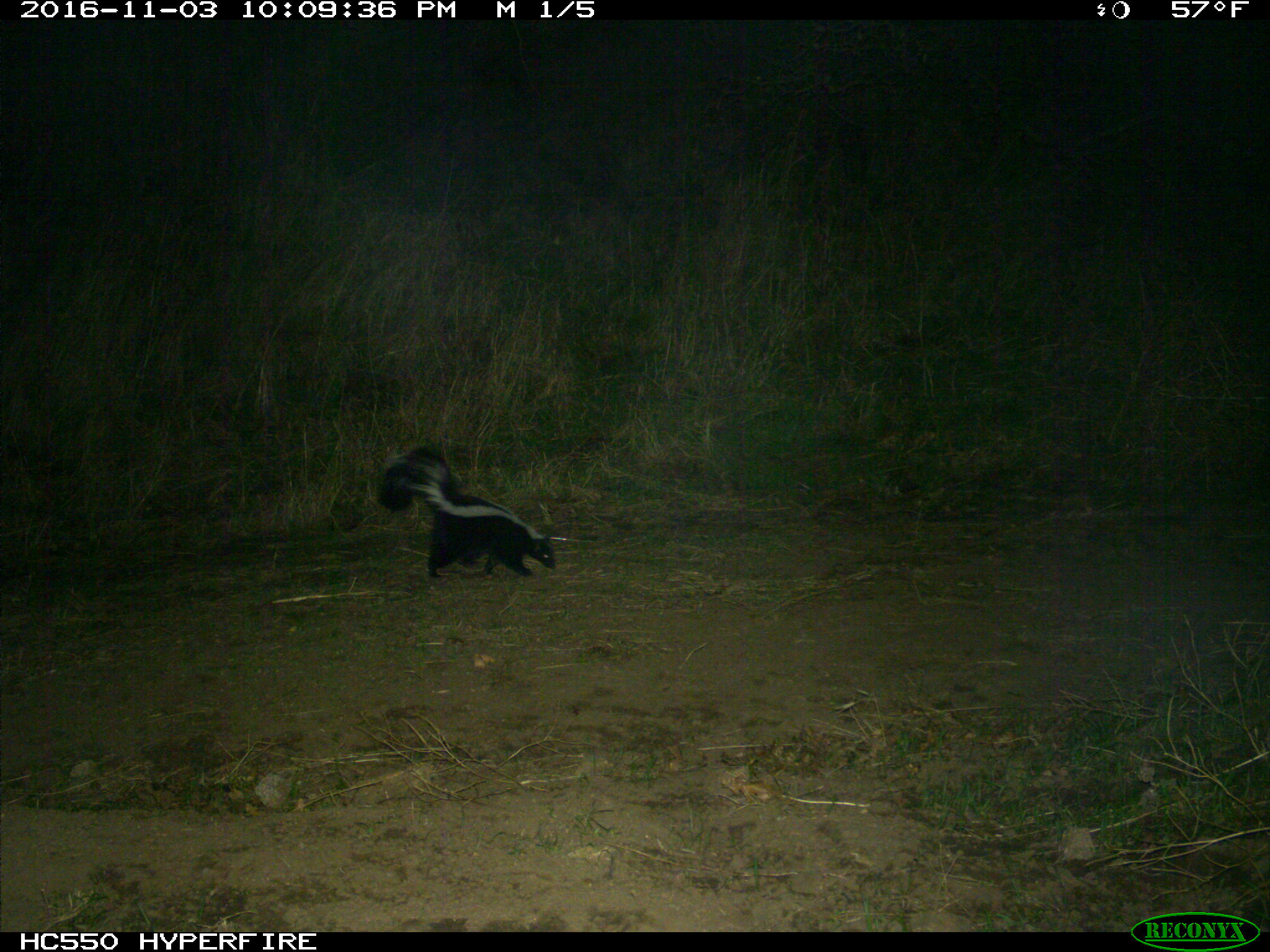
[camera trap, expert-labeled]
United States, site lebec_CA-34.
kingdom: Animalia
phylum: Chordata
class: Mammalia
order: Carnivora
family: Mephitidae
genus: Mephitis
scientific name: Mephitis mephitis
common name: striped skunk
Mephitis mephitis (striped skunk).